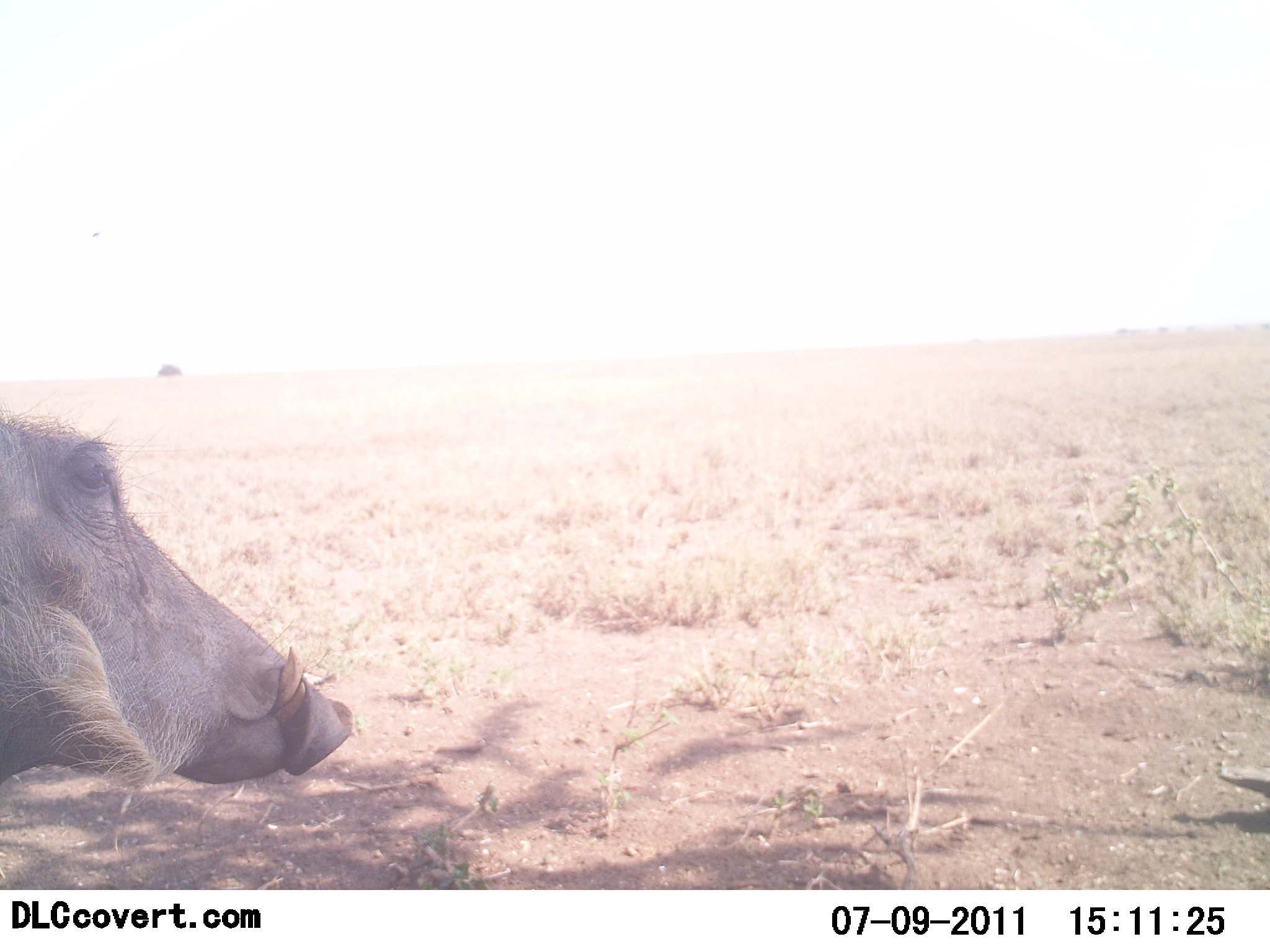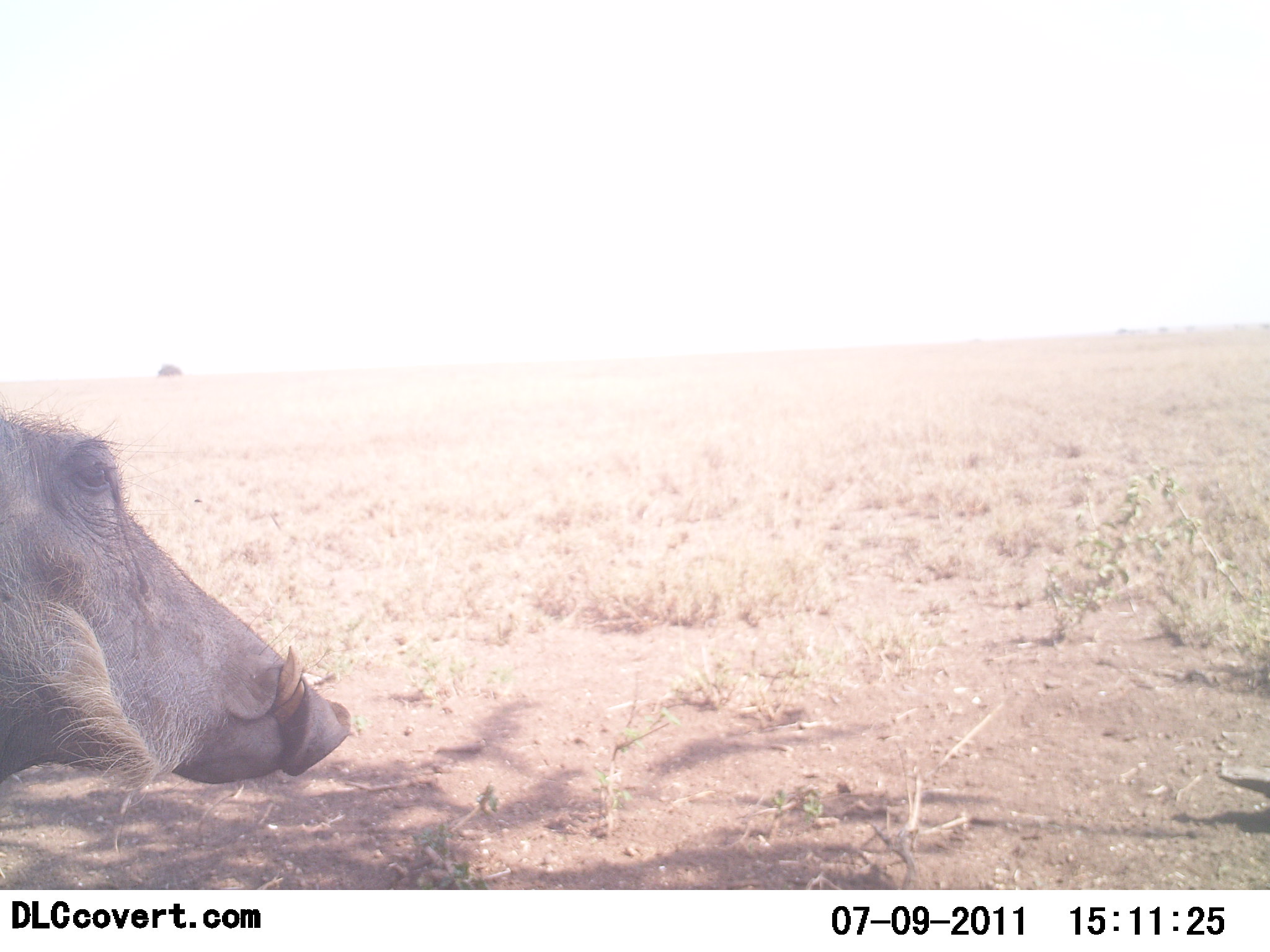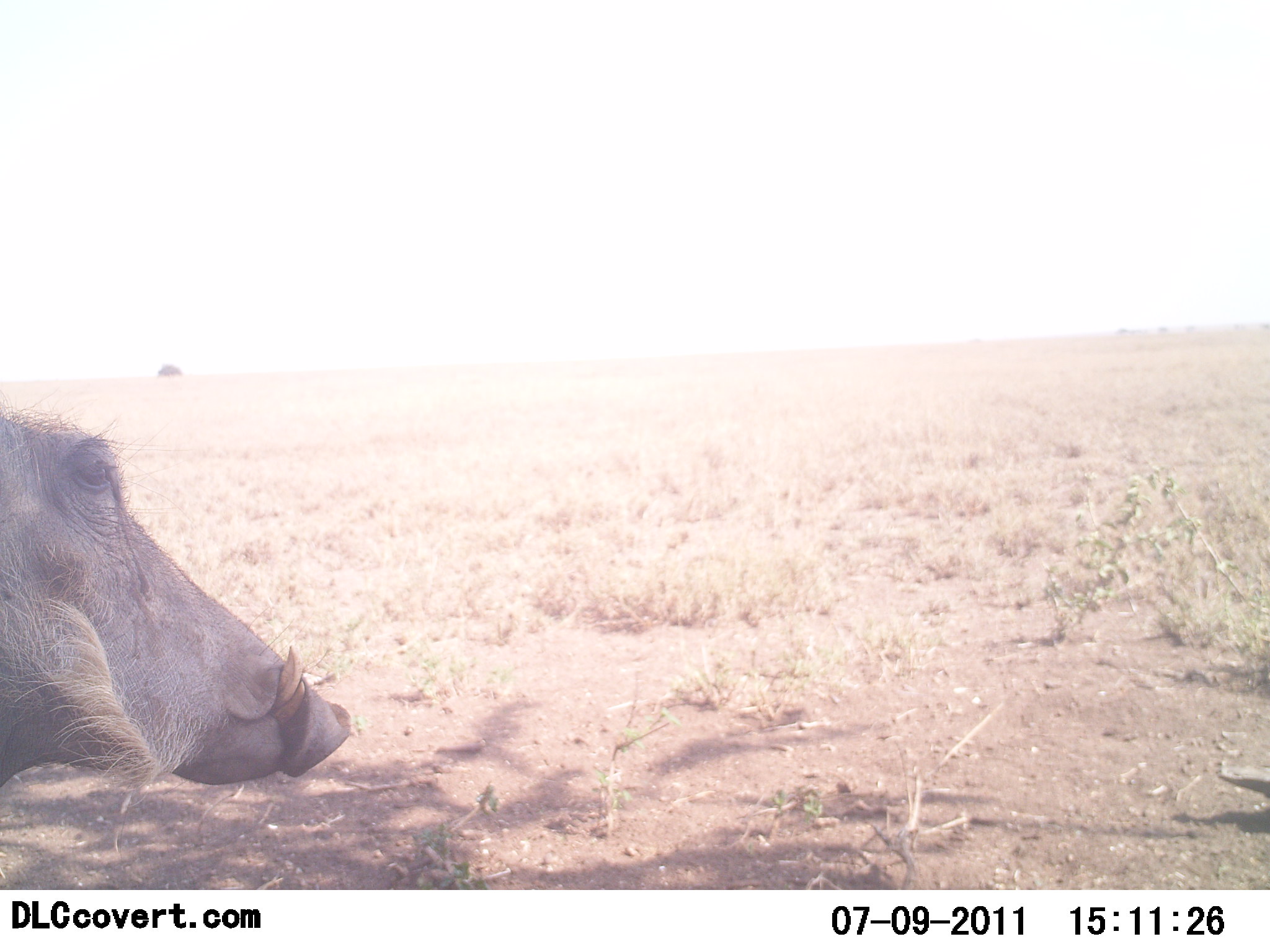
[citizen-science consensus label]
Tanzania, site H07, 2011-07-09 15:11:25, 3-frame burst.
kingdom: Animalia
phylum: Chordata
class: Mammalia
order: Artiodactyla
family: Suidae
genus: Phacochoerus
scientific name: Phacochoerus africanus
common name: warthog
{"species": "warthog (Phacochoerus africanus)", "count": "1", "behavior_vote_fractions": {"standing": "42%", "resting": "58%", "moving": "0%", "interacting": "0%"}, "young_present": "0%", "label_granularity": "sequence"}